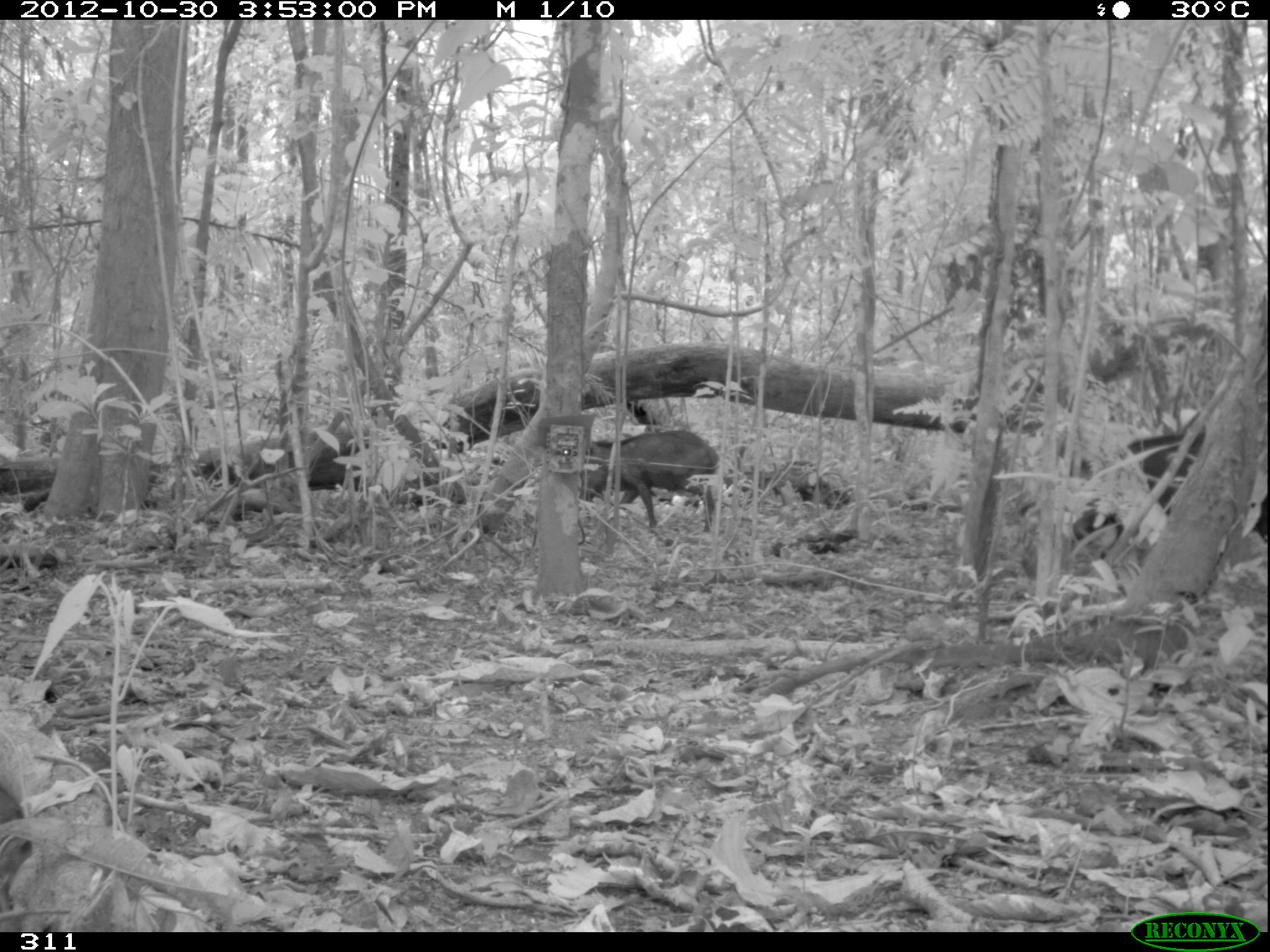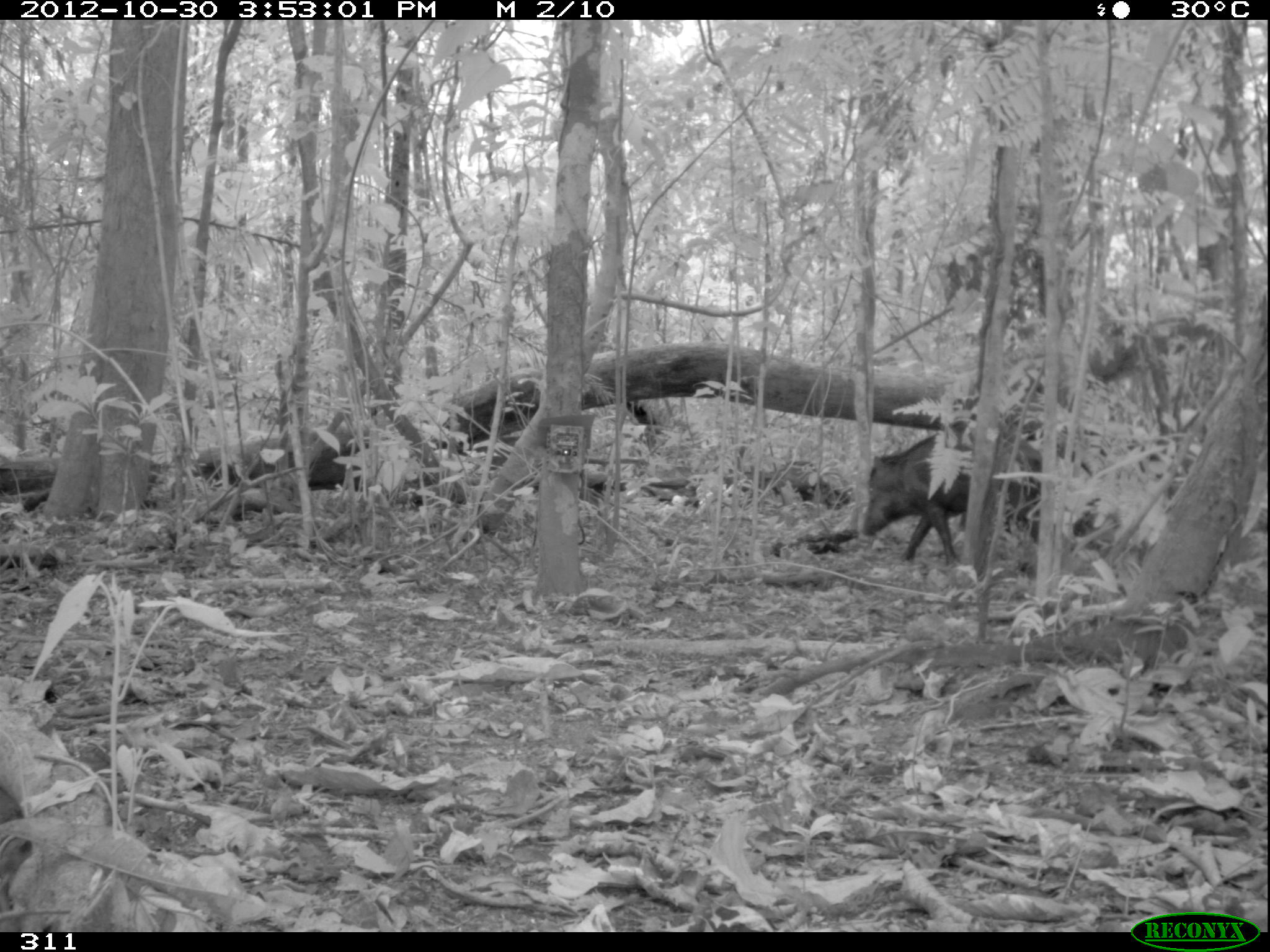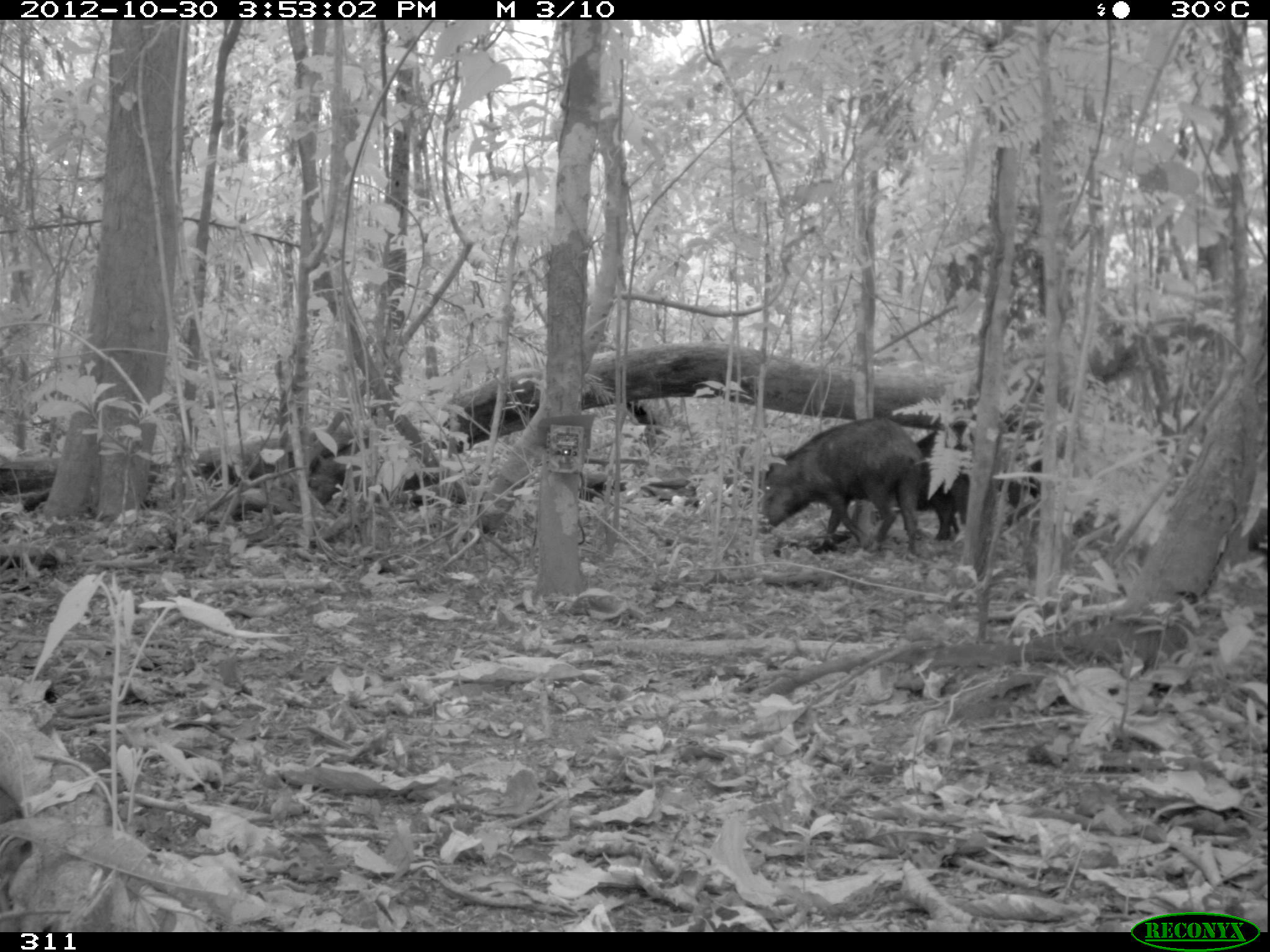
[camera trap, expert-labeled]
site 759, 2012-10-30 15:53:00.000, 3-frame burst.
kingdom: Animalia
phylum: Chordata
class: Mammalia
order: Artiodactyla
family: Tayassuidae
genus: Tayassu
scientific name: Tayassu pecari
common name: white-lipped peccary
Tayassu pecari (white-lipped peccary).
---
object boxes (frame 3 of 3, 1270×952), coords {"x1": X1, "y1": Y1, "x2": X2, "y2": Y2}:
tayassu pecari: {"x1": 757, "y1": 415, "x2": 922, "y2": 556}; {"x1": 914, "y1": 414, "x2": 1042, "y2": 541}